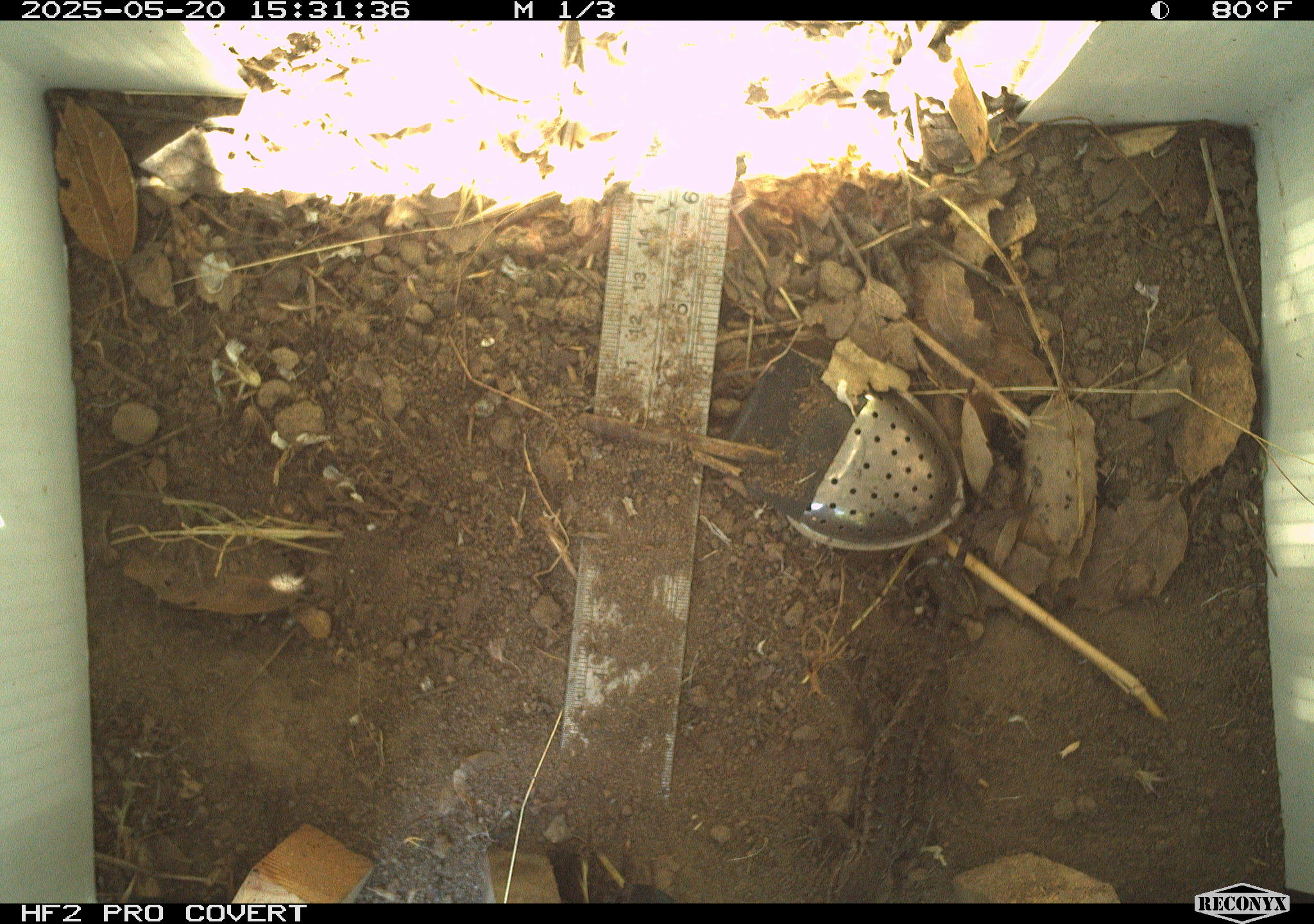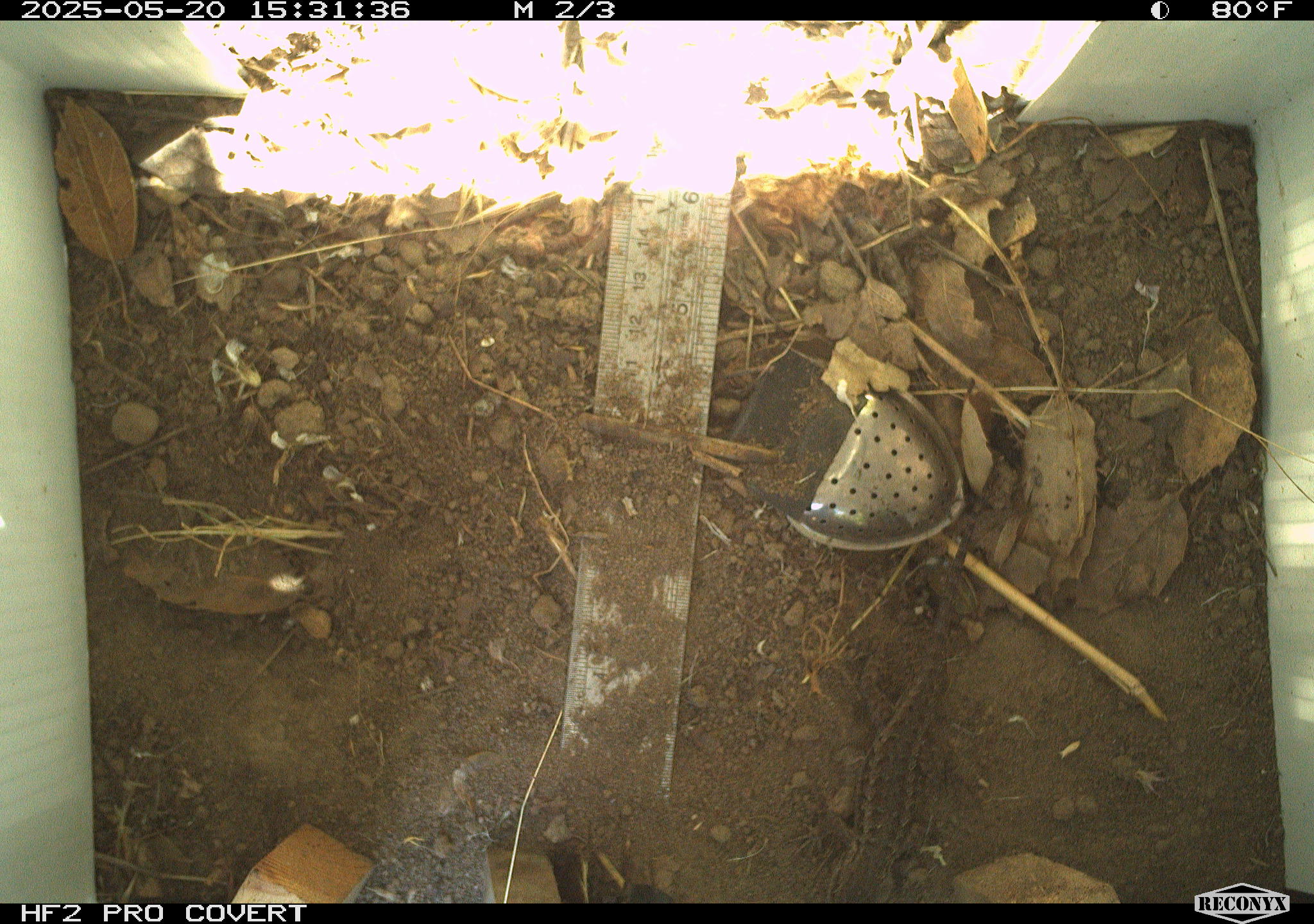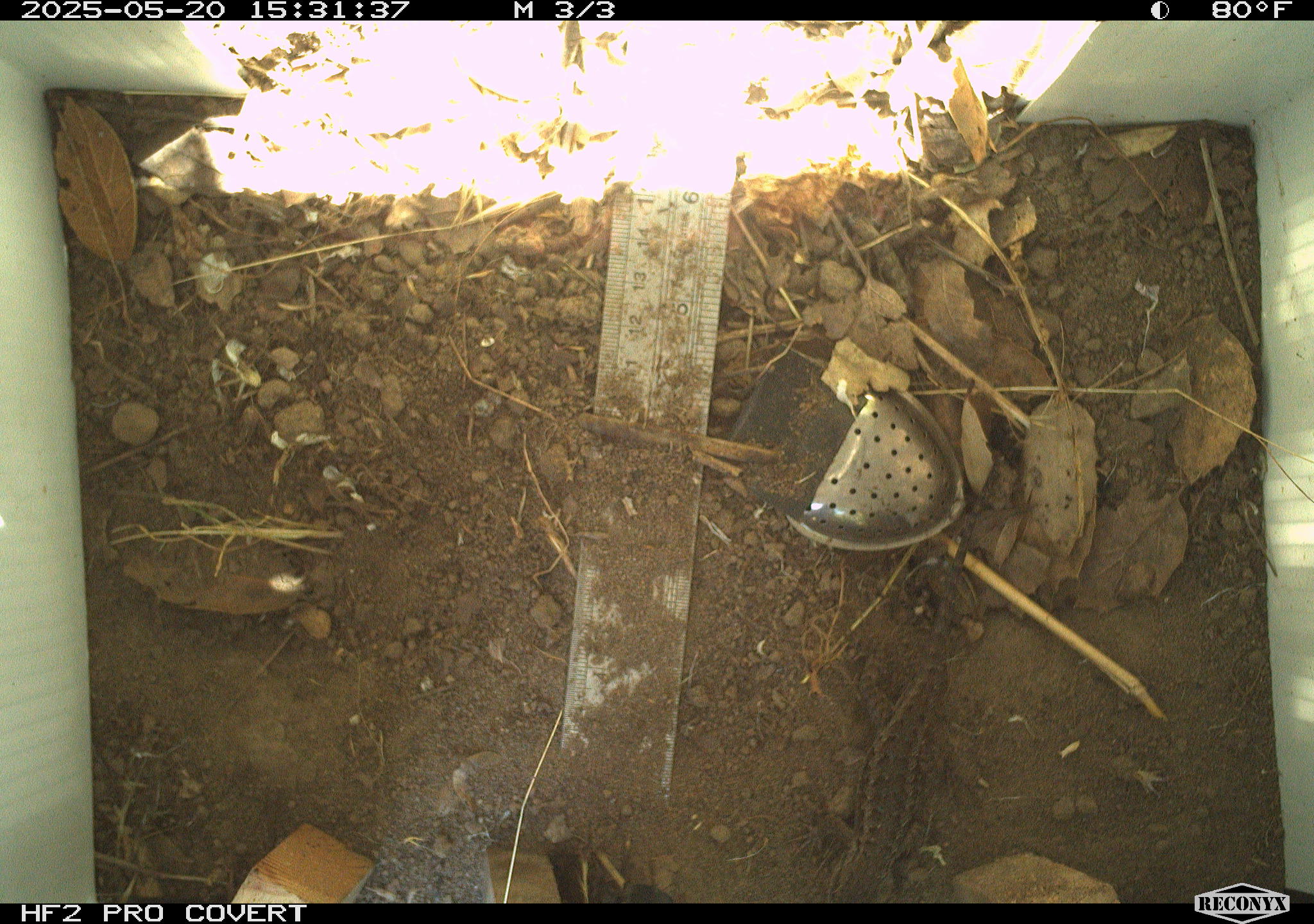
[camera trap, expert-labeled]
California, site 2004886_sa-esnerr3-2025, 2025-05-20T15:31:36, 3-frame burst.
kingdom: Animalia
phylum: Chordata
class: Reptilia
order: Squamata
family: Phrynosomatidae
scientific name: Phrynosomatidae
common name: north american spiny lizards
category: sceloporus/uta species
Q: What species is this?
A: Sceloporus/uta species (north american spiny lizards) (Phrynosomatidae).